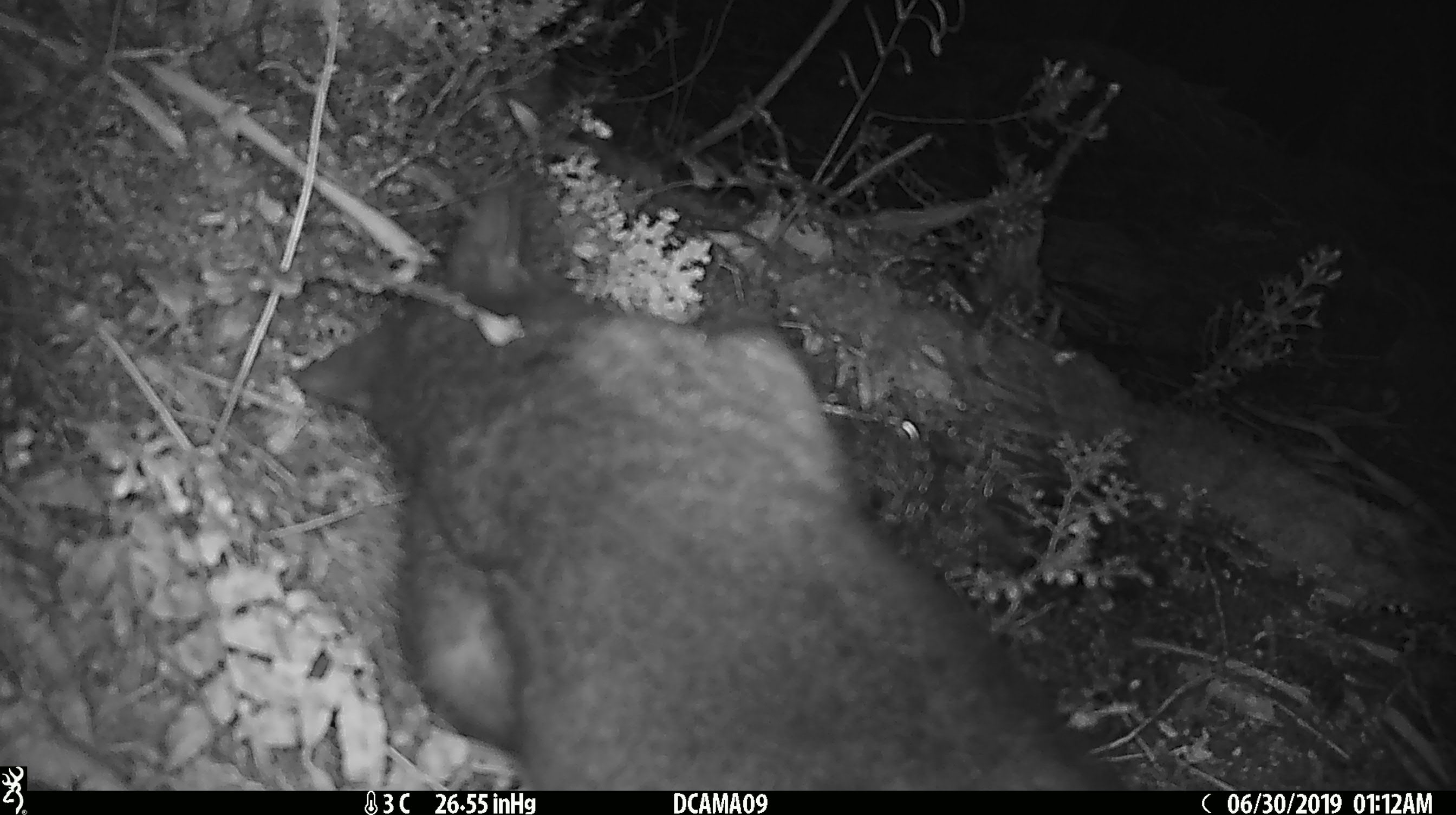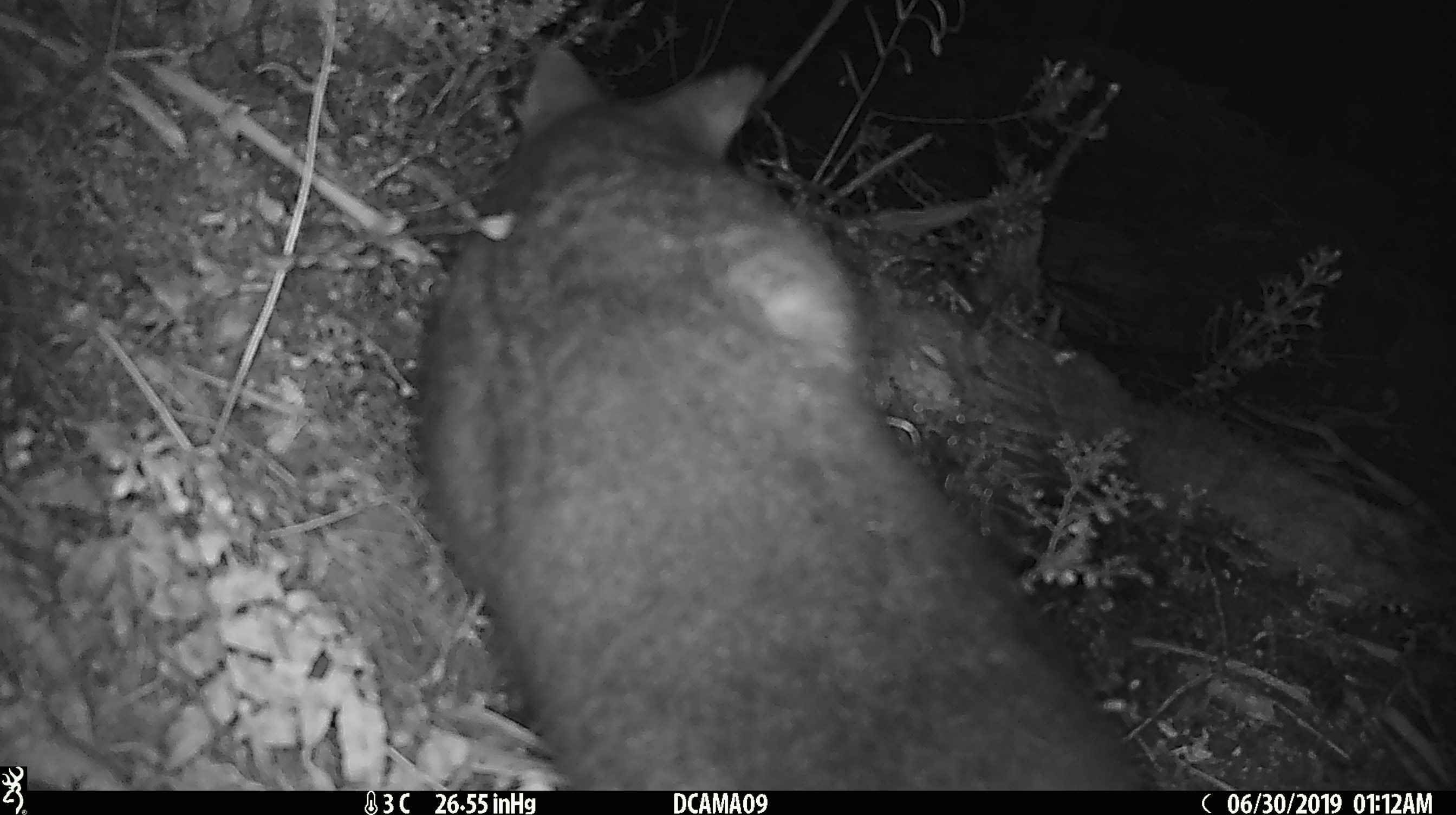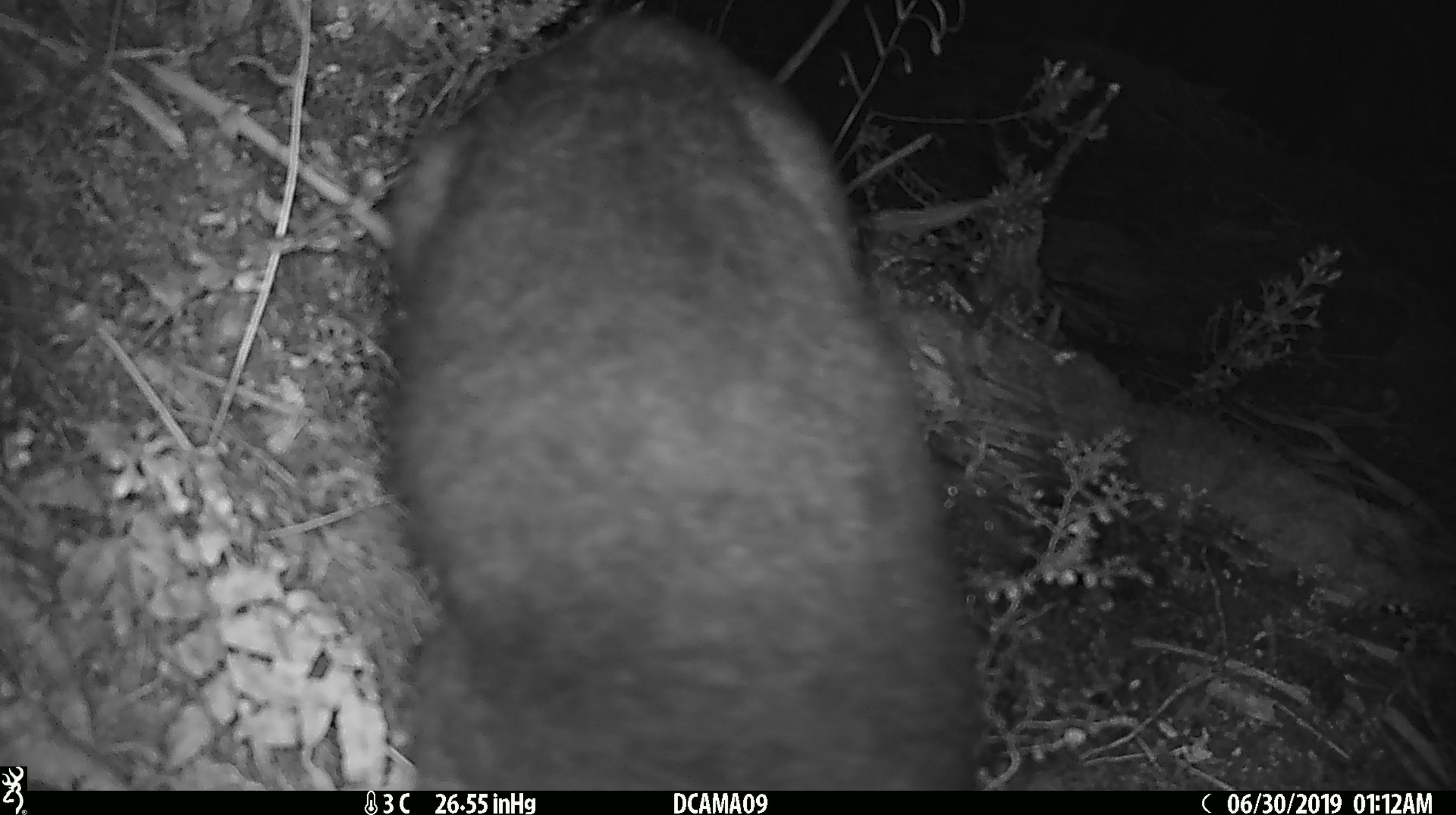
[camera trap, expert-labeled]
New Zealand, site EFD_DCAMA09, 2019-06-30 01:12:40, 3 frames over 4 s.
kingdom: Animalia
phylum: Chordata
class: Mammalia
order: Diprotodontia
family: Phalangeridae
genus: Trichosurus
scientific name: Trichosurus vulpecula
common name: common brushtail possum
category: possum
Possum (common brushtail possum) (Trichosurus vulpecula).